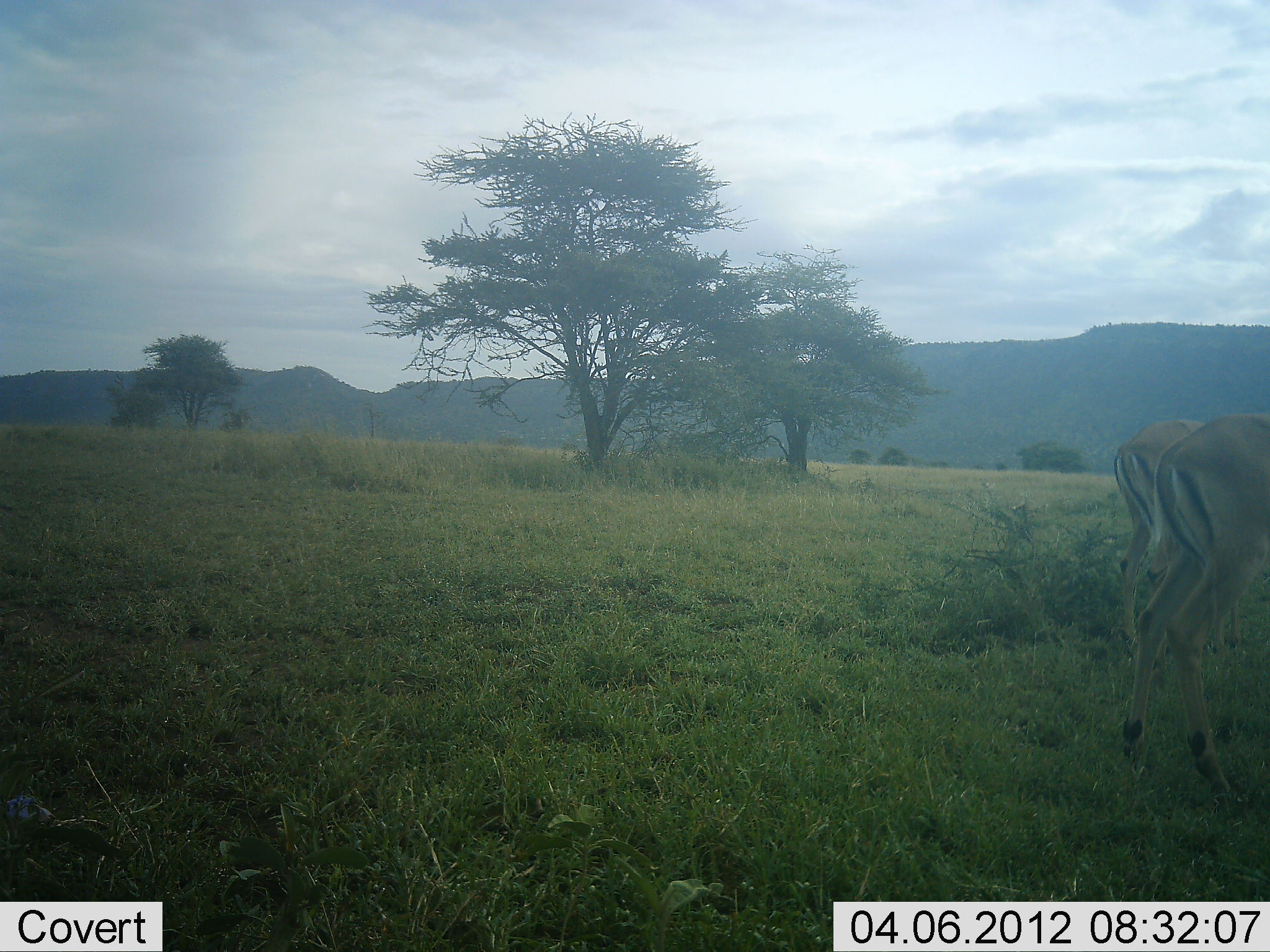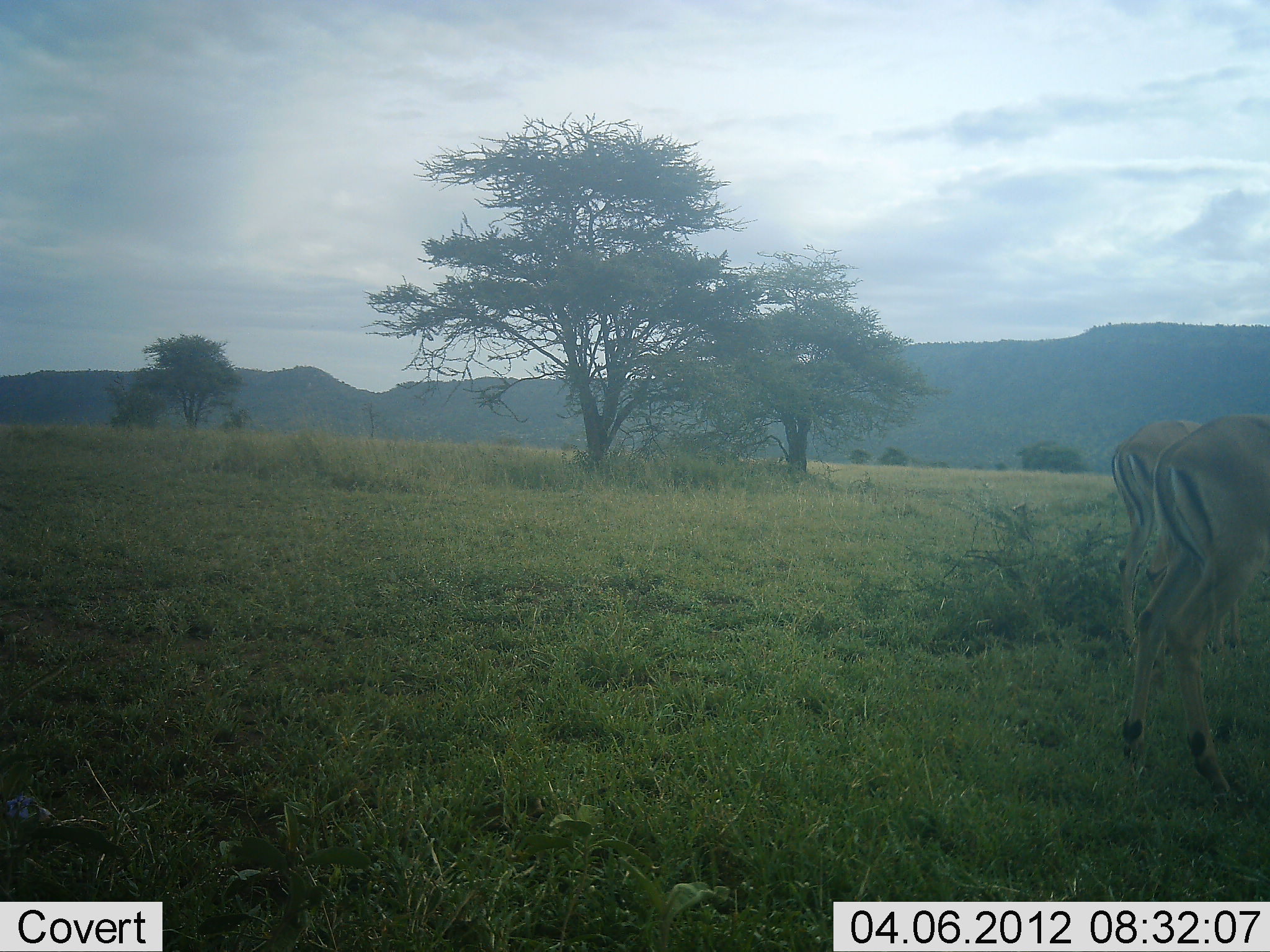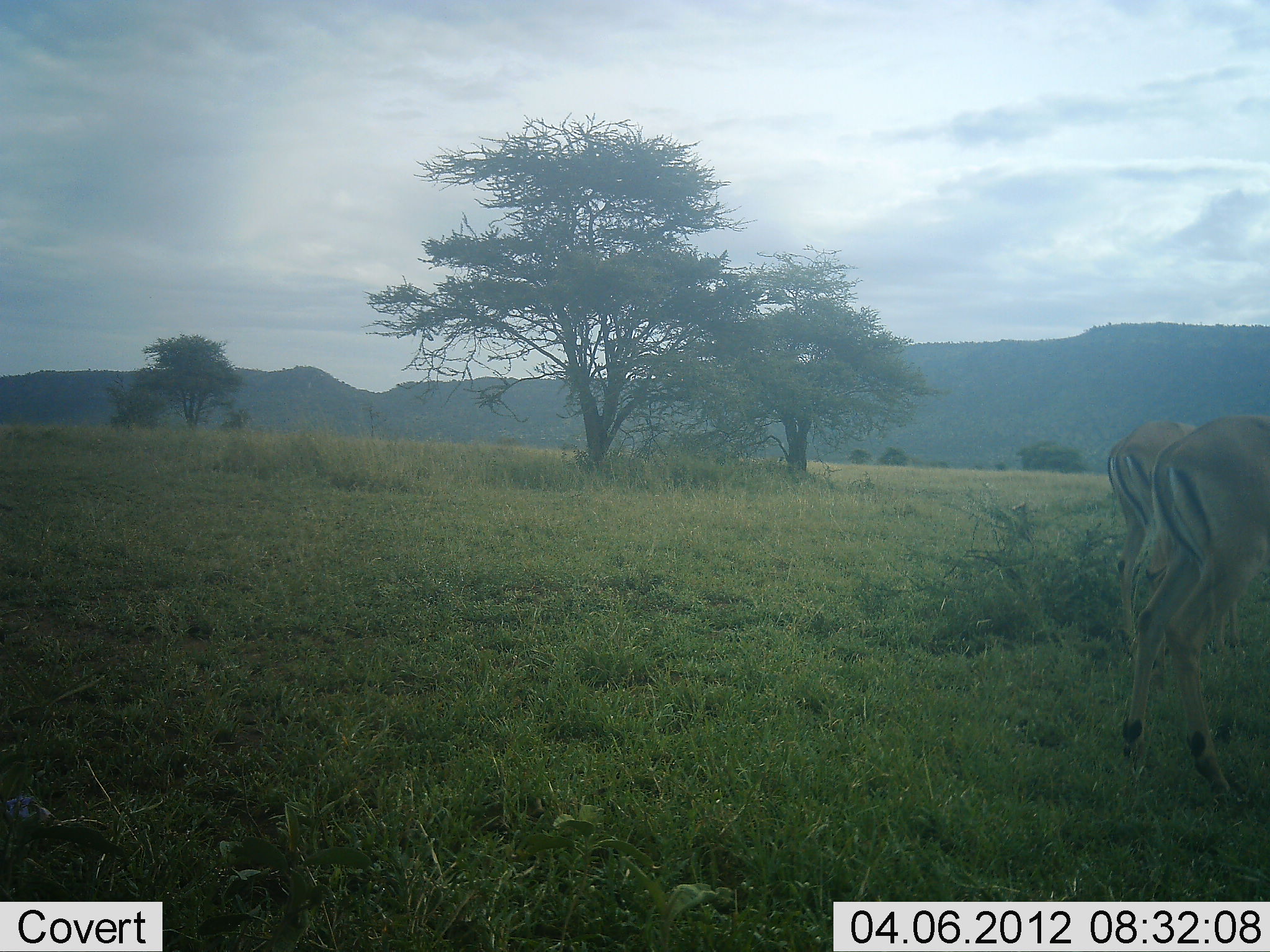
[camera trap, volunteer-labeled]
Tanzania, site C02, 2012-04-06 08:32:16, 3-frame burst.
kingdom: Animalia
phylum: Chordata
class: Mammalia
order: Artiodactyla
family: Bovidae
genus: Aepyceros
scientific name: Aepyceros melampus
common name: impala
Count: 2.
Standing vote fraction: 94%.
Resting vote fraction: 0%.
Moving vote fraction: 0%.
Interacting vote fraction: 0%.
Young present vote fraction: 0%.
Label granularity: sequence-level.